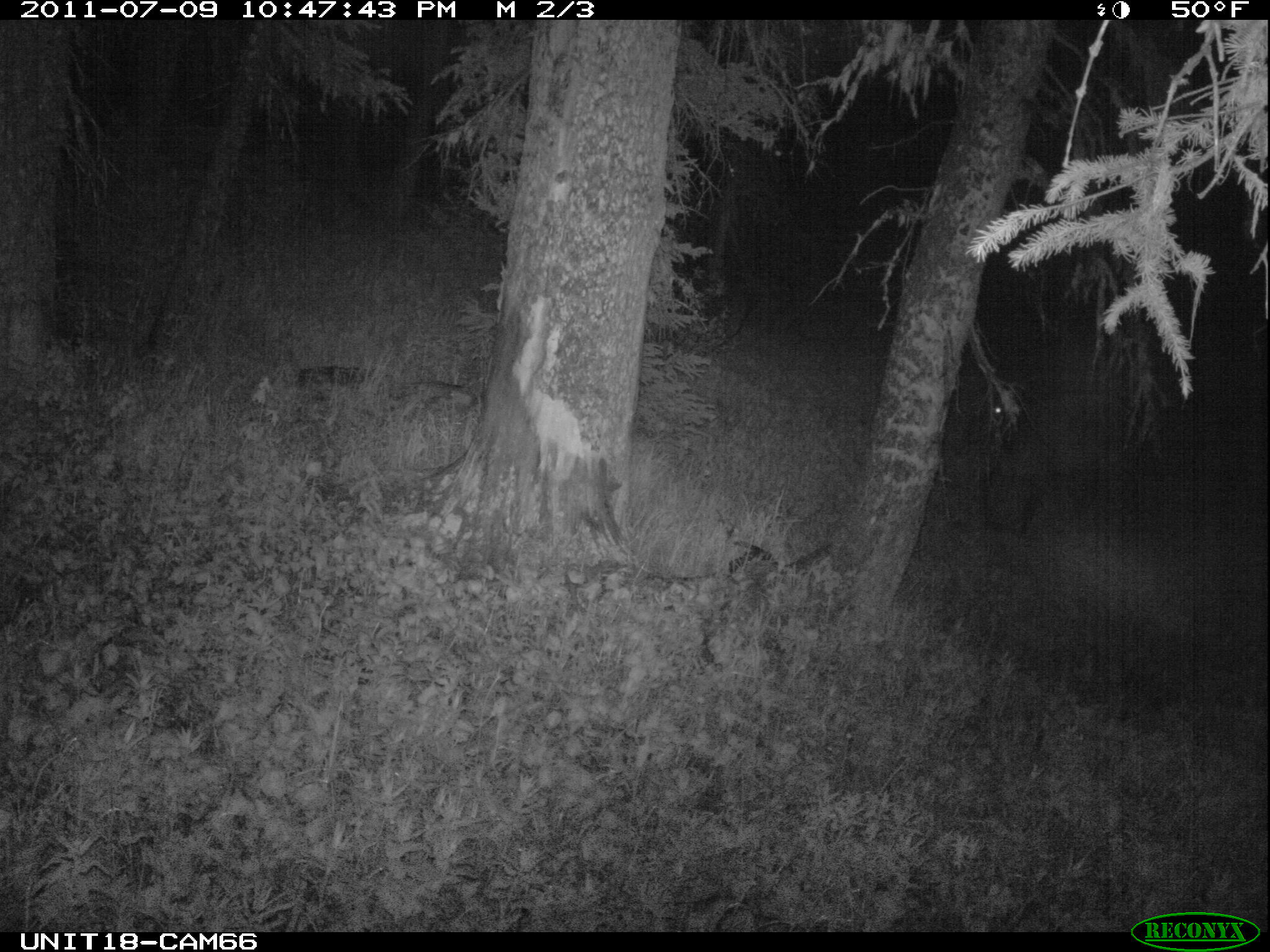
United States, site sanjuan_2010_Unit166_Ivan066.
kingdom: Animalia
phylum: Chordata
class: Mammalia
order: Artiodactyla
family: Cervidae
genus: Cervus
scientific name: Cervus elaphus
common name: red deer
Cervus elaphus (red deer).